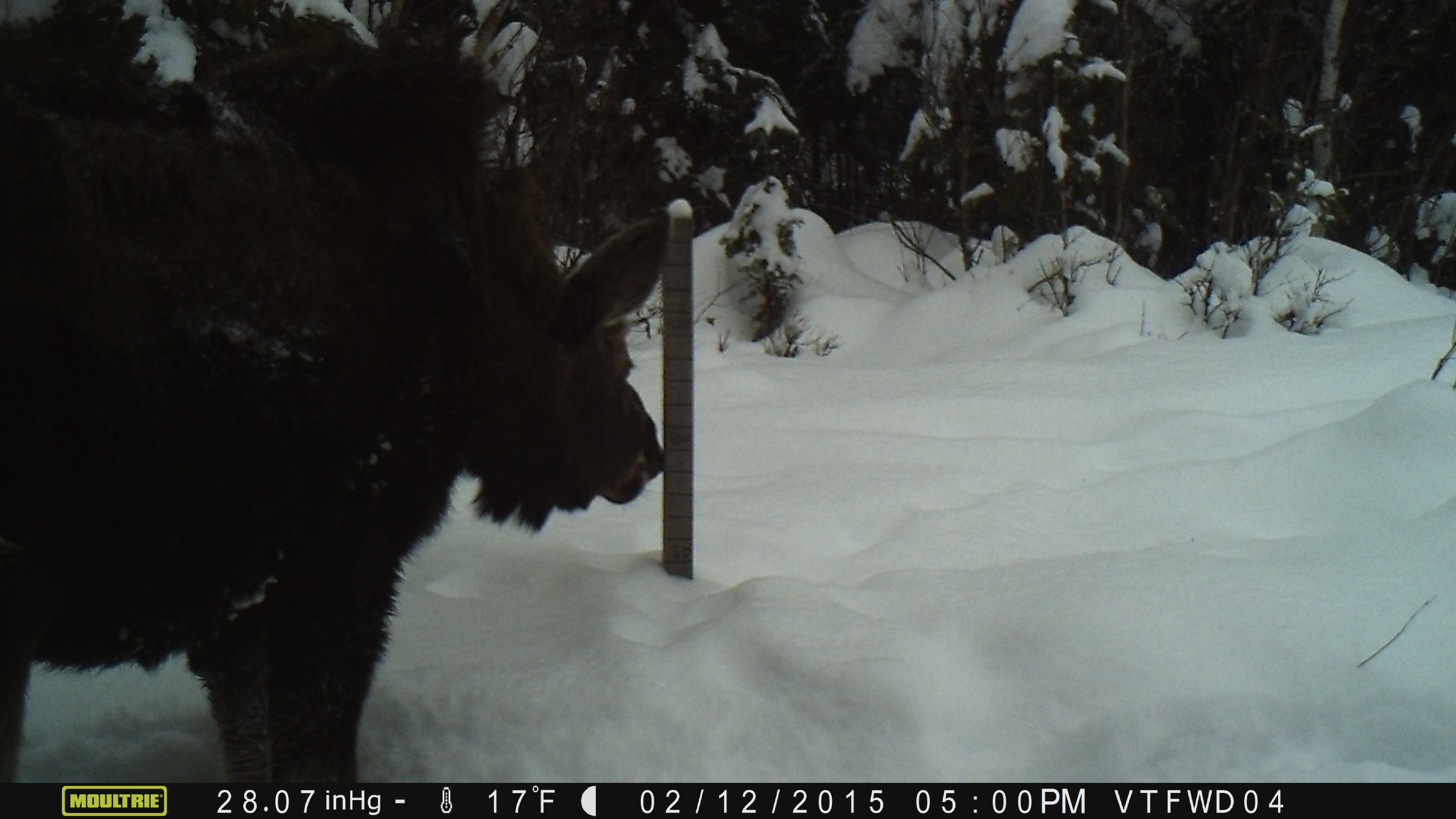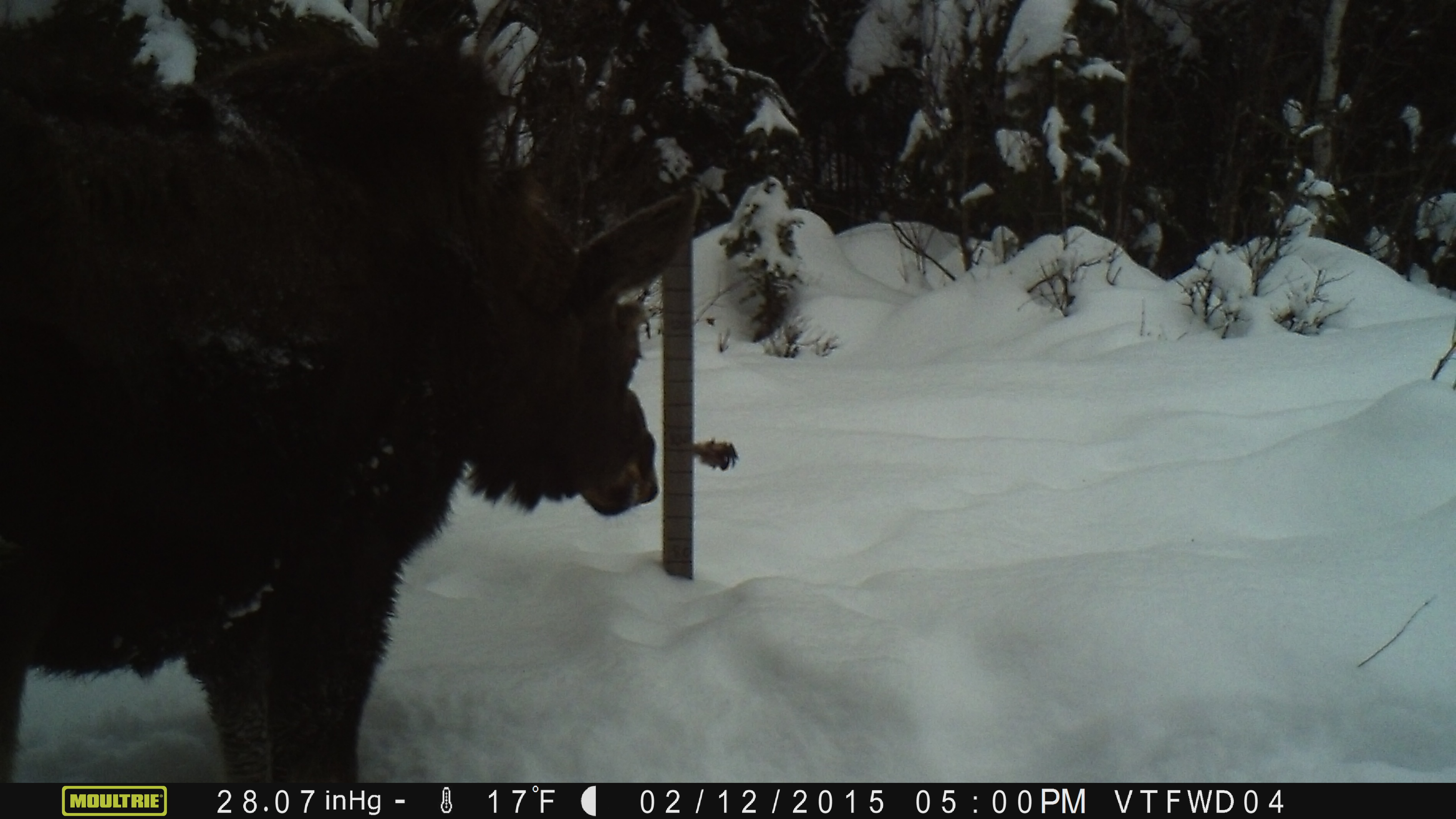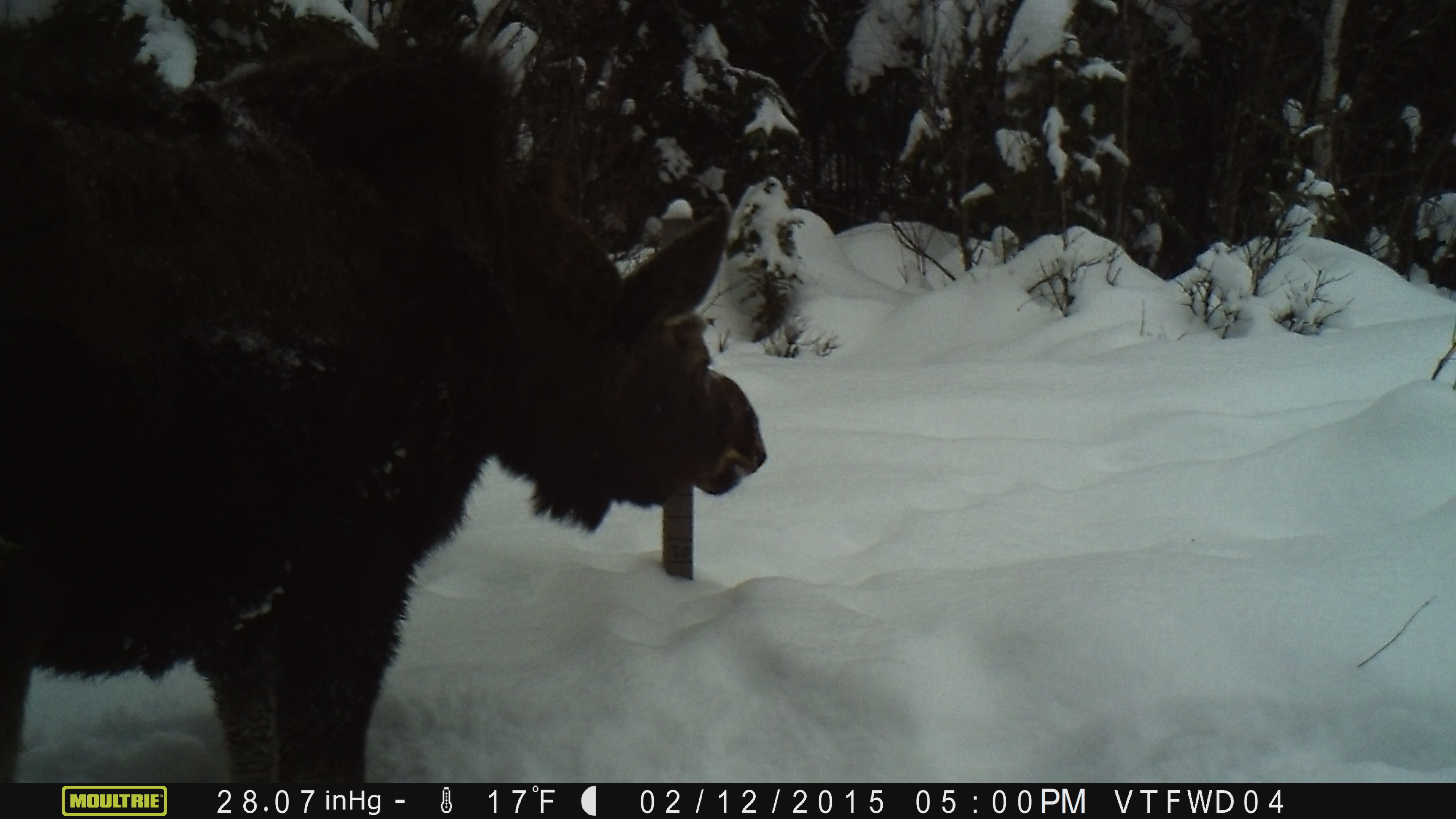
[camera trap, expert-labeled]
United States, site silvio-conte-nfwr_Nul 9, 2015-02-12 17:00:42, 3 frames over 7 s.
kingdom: Animalia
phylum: Chordata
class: Mammalia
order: Artiodactyla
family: Cervidae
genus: Alces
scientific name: Alces alces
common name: moose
Moose (Alces alces).